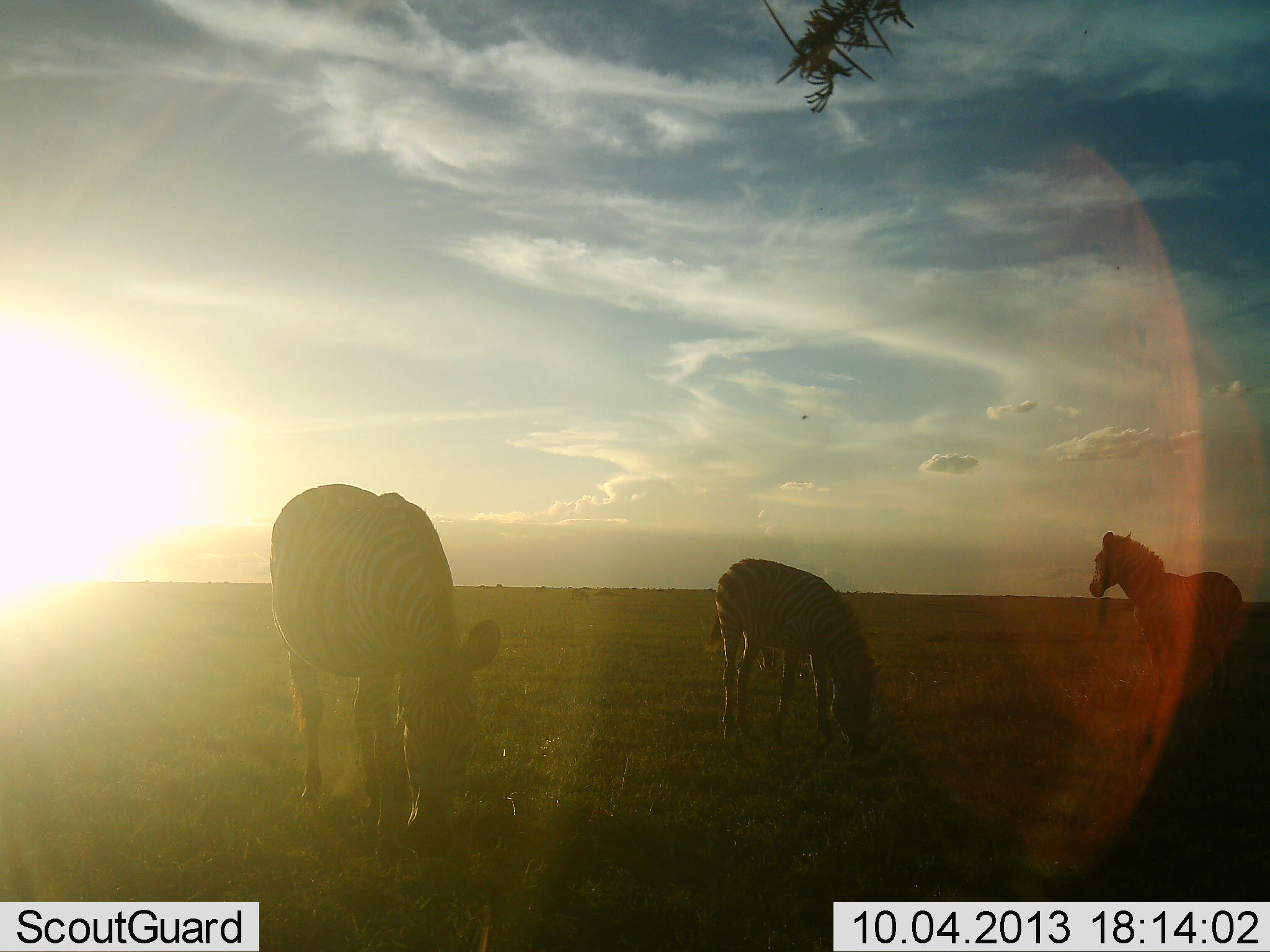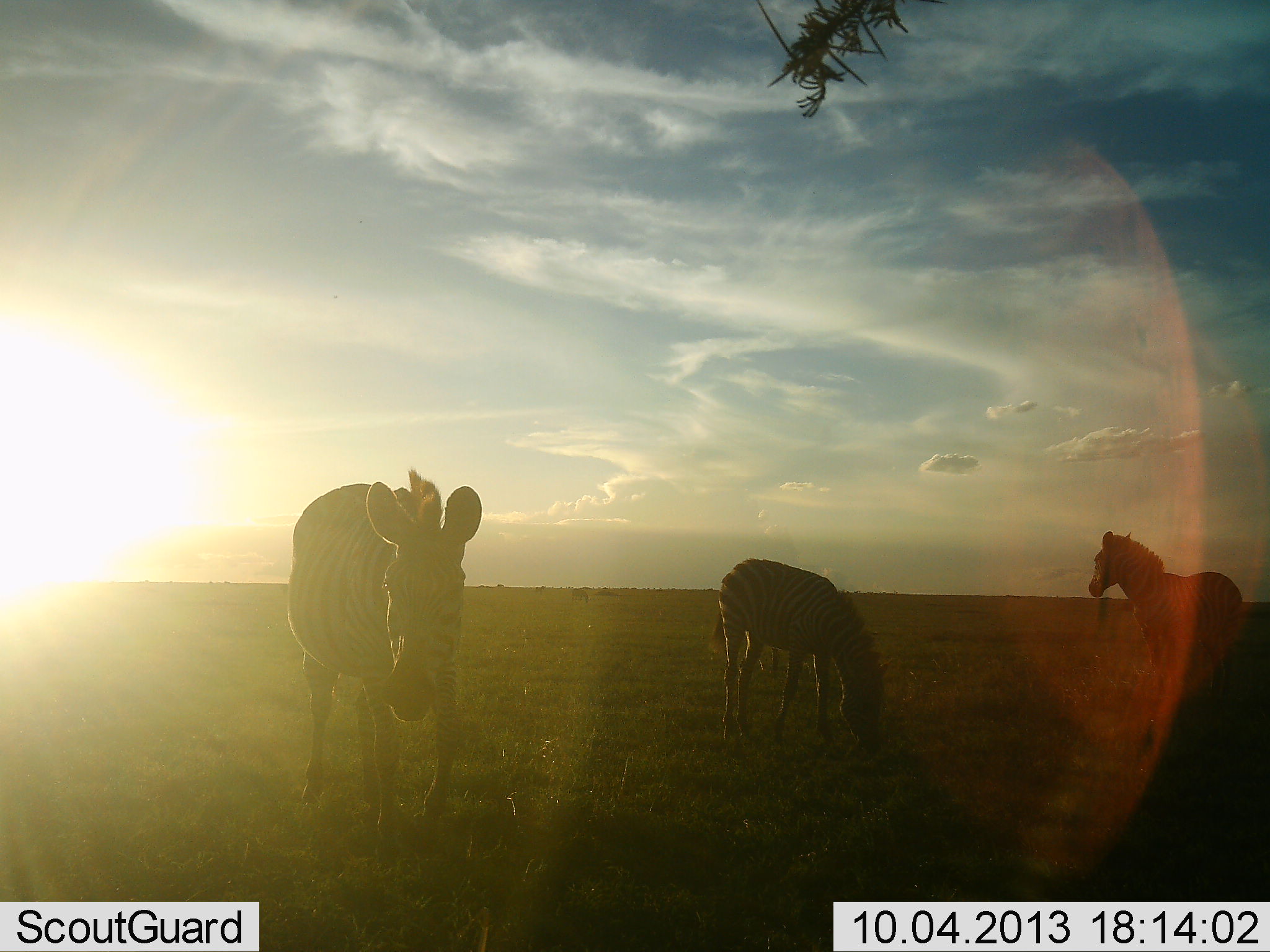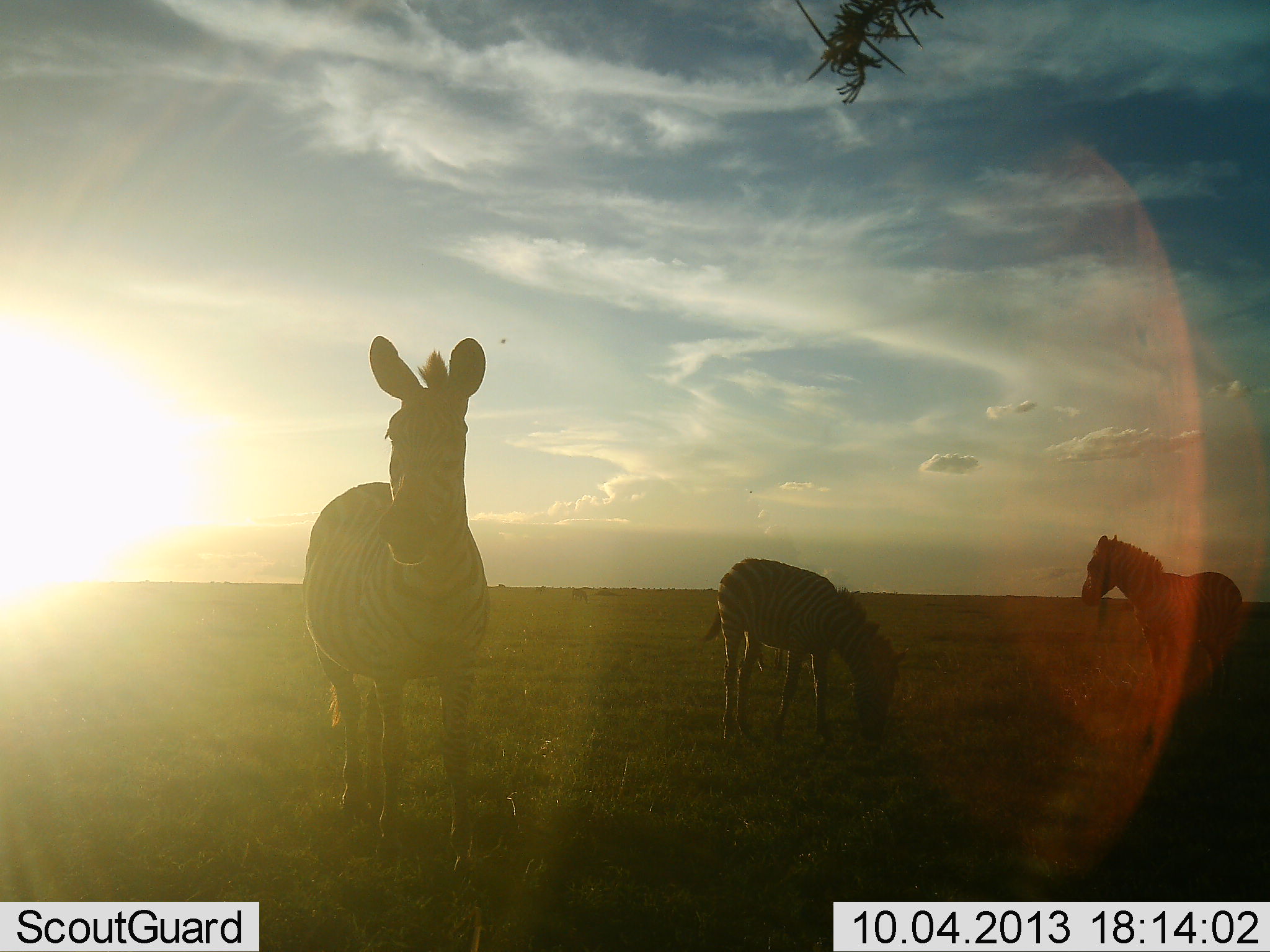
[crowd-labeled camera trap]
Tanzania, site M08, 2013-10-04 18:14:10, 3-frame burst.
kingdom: Animalia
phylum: Chordata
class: Mammalia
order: Perissodactyla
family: Equidae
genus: Equus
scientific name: Equus quagga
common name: plains zebra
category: zebra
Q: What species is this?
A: Zebra (plains zebra) (Equus quagga).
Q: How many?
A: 3.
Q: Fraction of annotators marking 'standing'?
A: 75%.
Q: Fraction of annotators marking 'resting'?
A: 0%.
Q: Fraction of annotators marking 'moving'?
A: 20%.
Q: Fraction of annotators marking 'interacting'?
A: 0%.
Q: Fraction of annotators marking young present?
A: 10%.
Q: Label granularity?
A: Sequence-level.